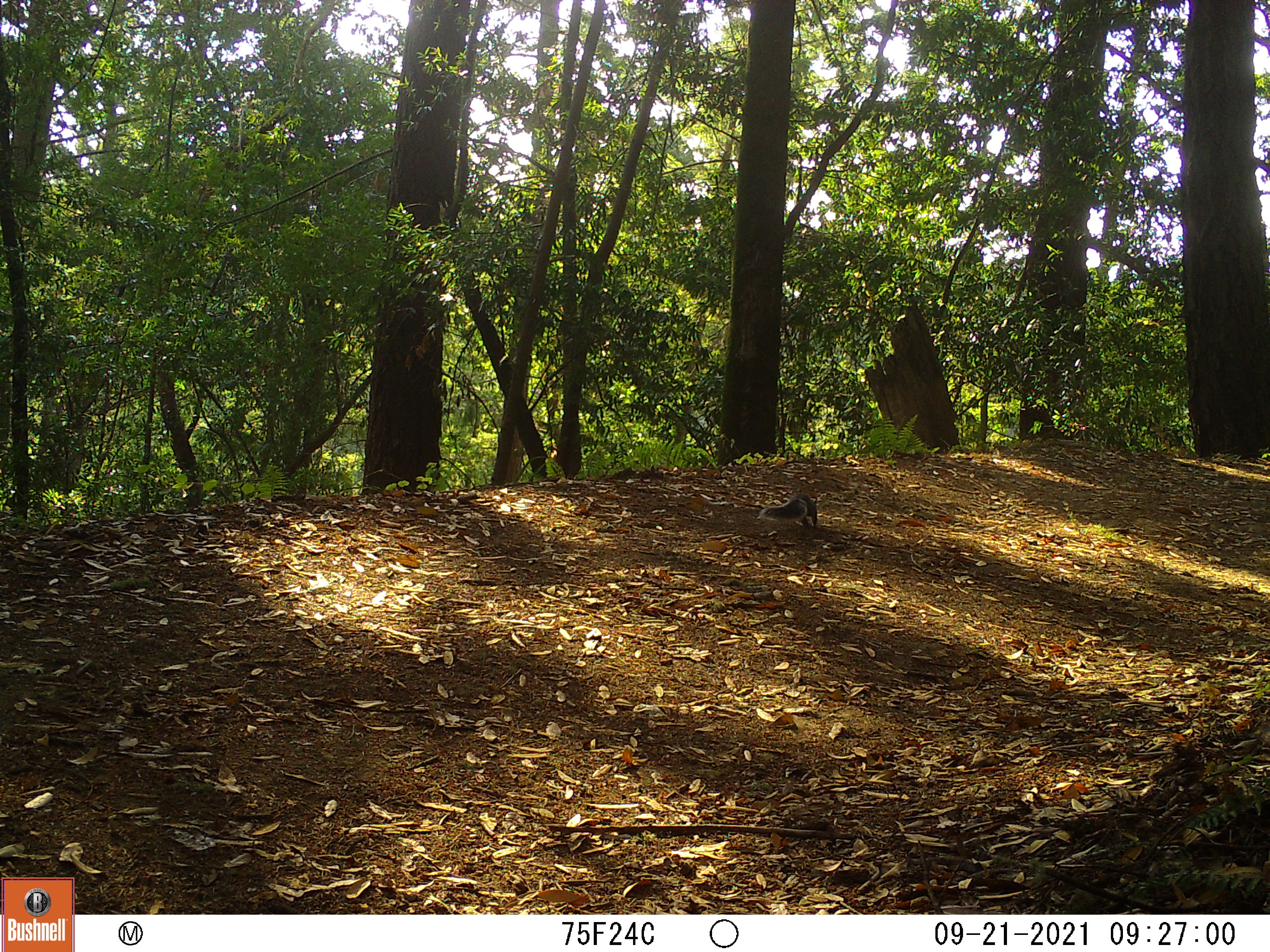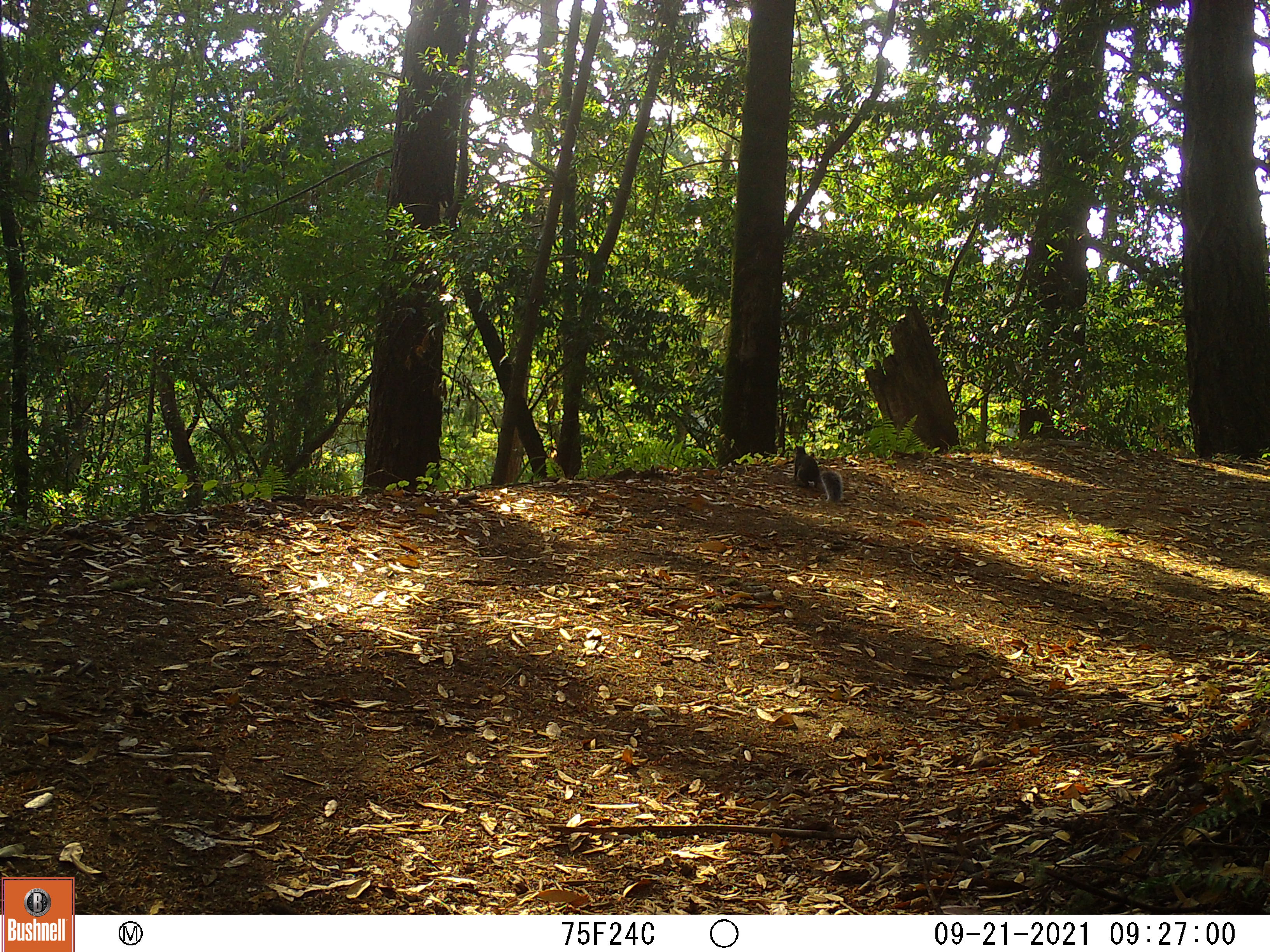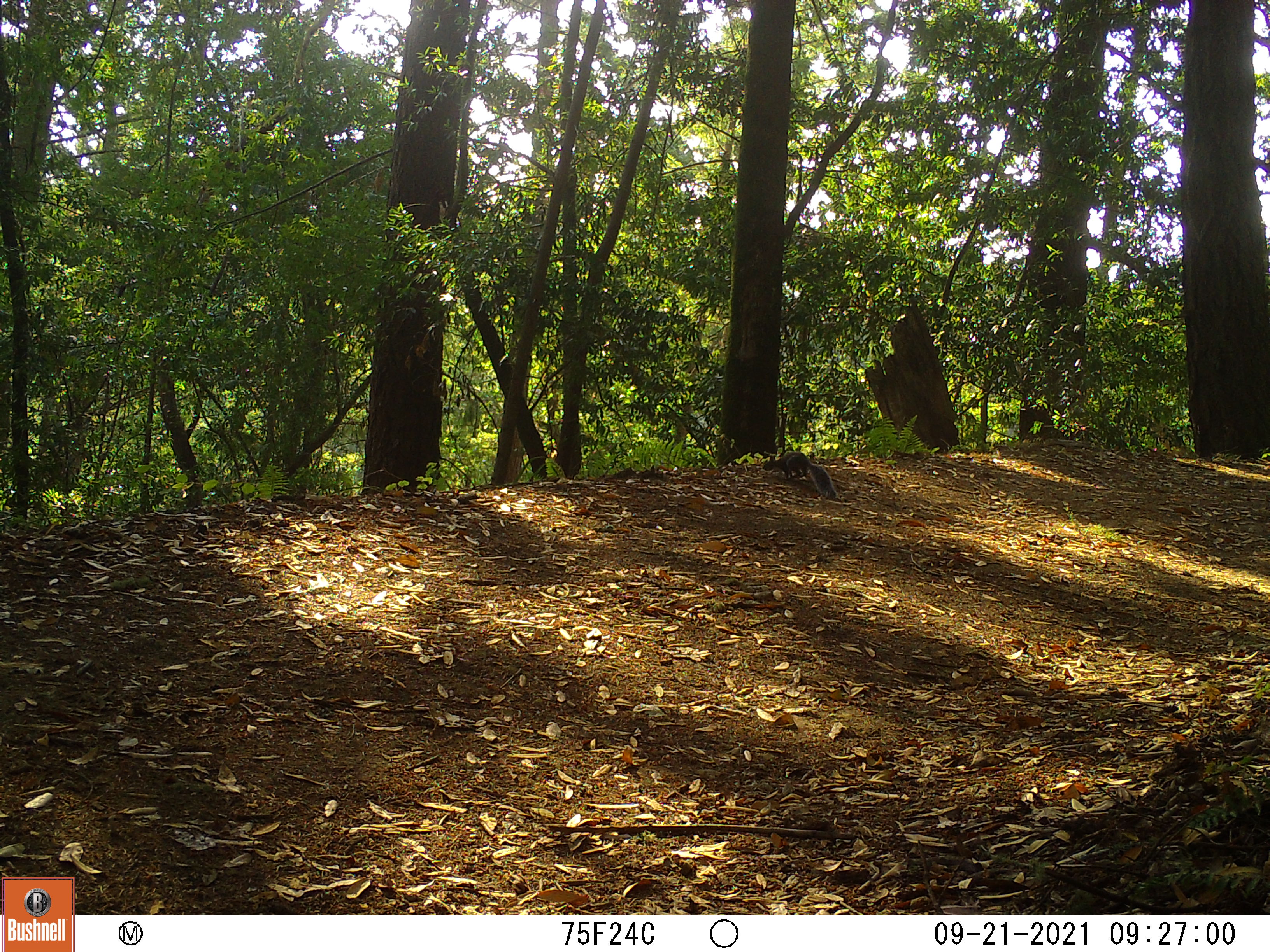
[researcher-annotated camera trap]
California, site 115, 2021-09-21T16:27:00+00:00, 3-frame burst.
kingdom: Animalia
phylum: Chordata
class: Mammalia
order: Rodentia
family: Sciuridae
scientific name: Sciuridae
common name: squirrel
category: unknown squirrel